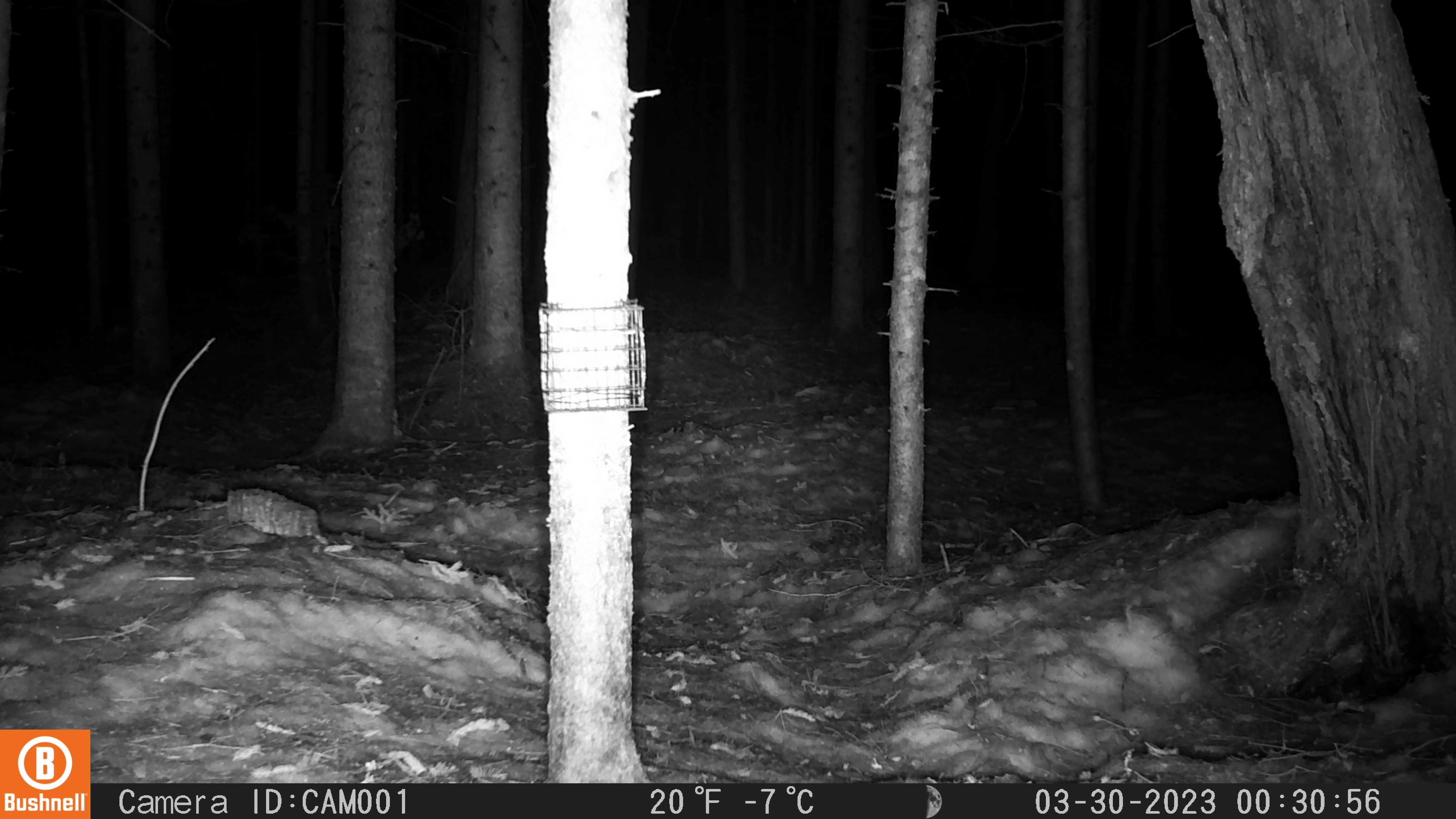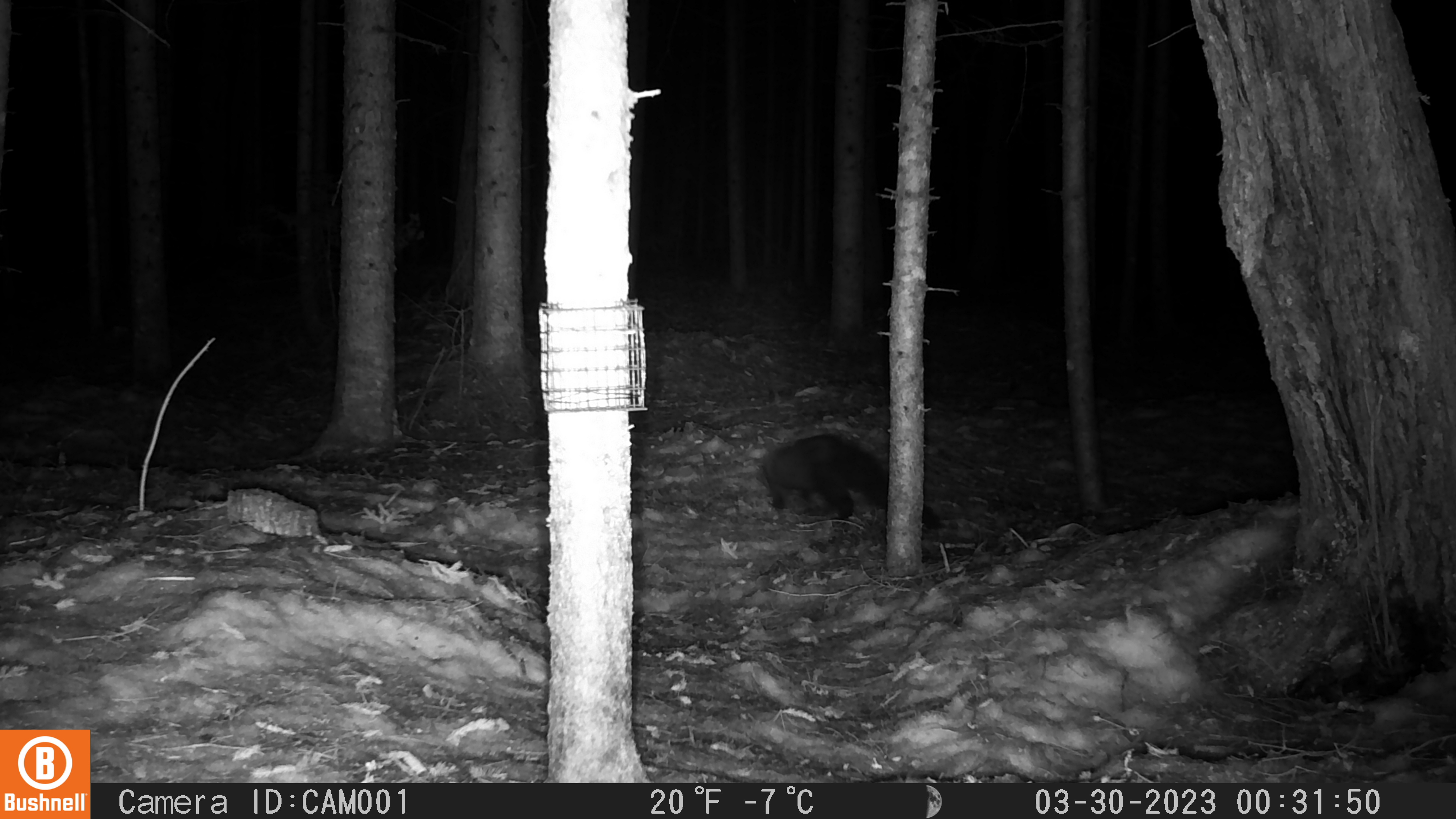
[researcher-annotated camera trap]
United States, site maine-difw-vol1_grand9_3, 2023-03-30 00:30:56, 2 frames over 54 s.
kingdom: Animalia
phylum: Chordata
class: Mammalia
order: Carnivora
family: Mustelidae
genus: Pekania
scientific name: Pekania pennanti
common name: fisher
Fisher (Pekania pennanti).